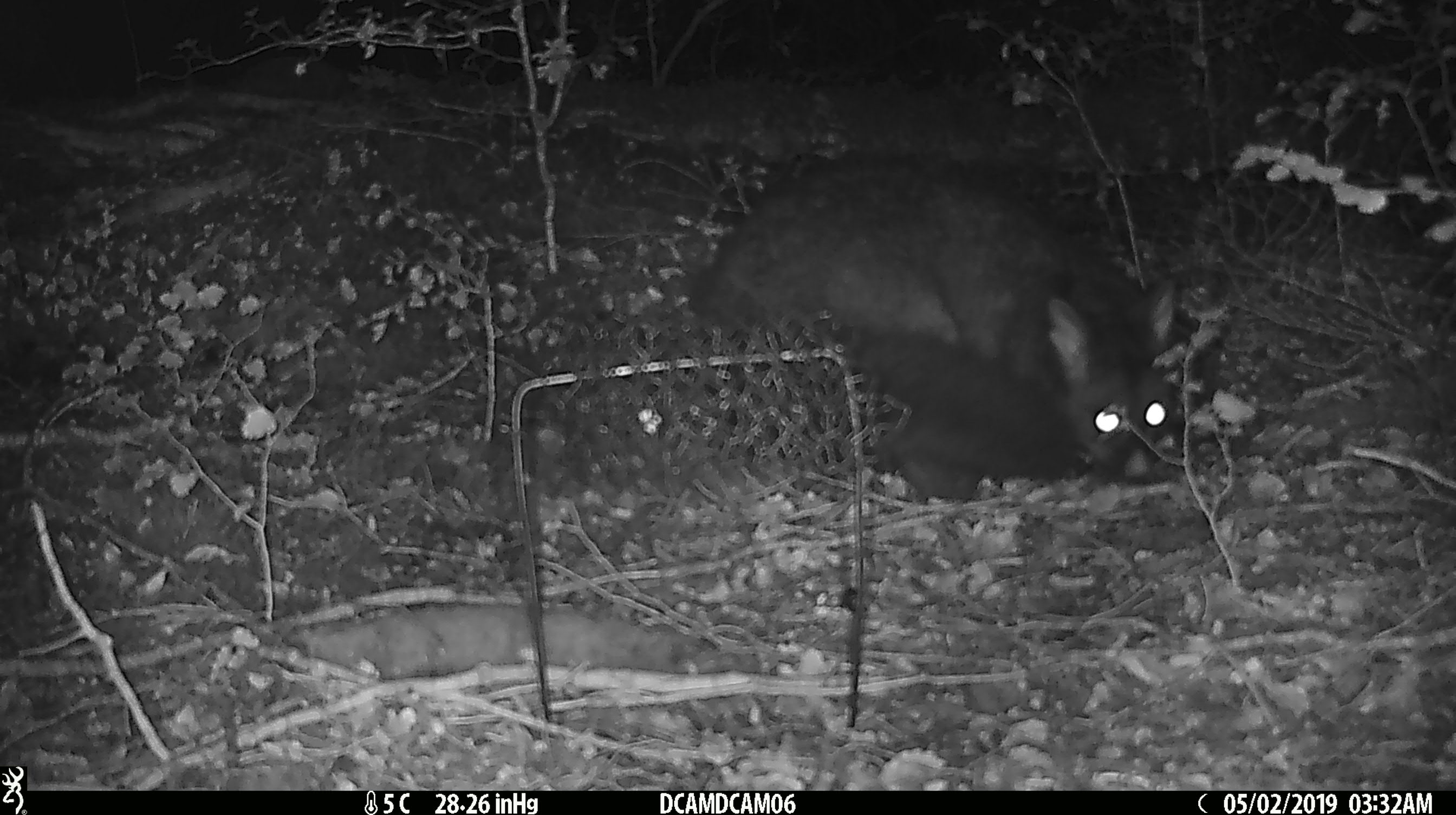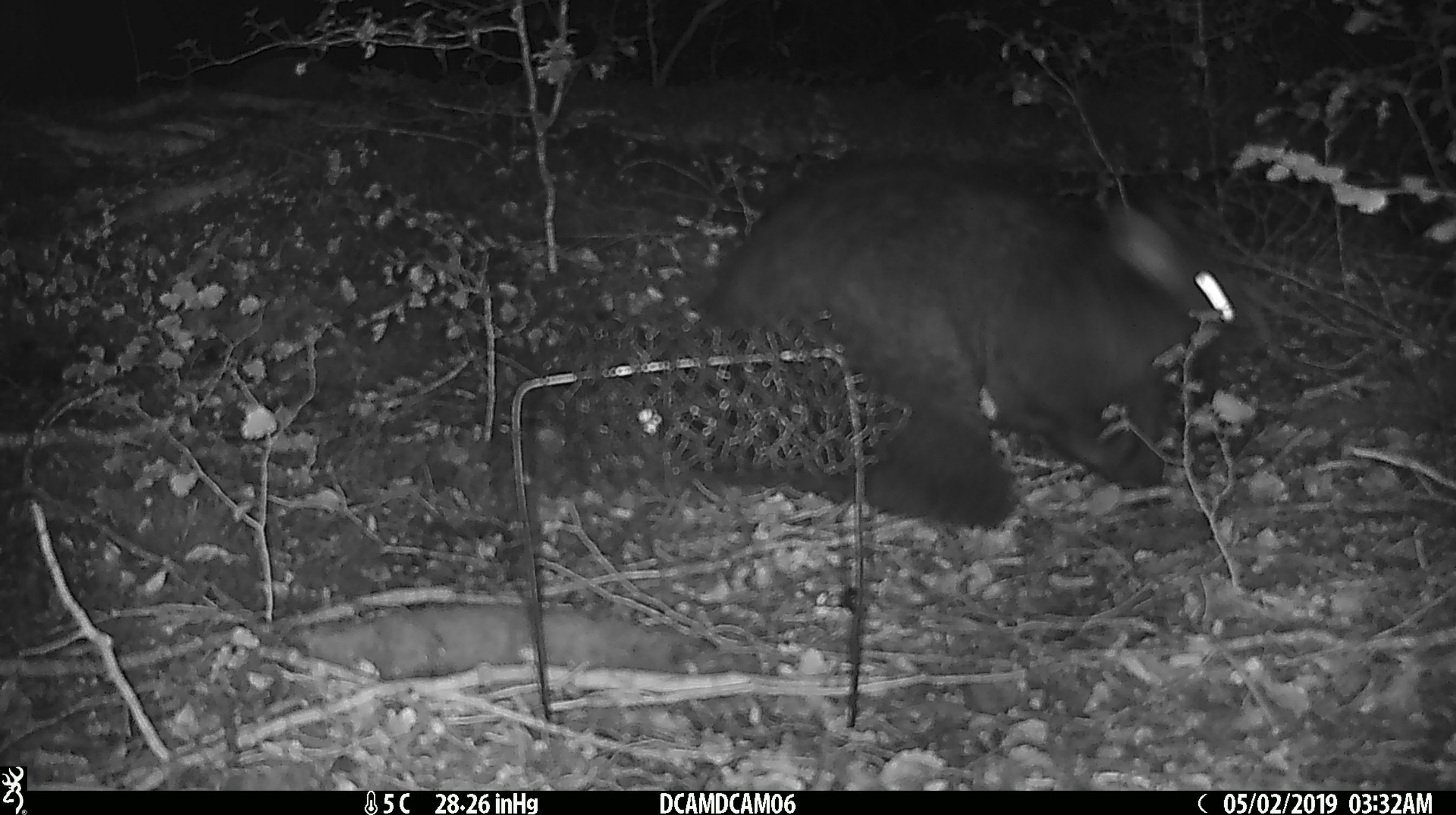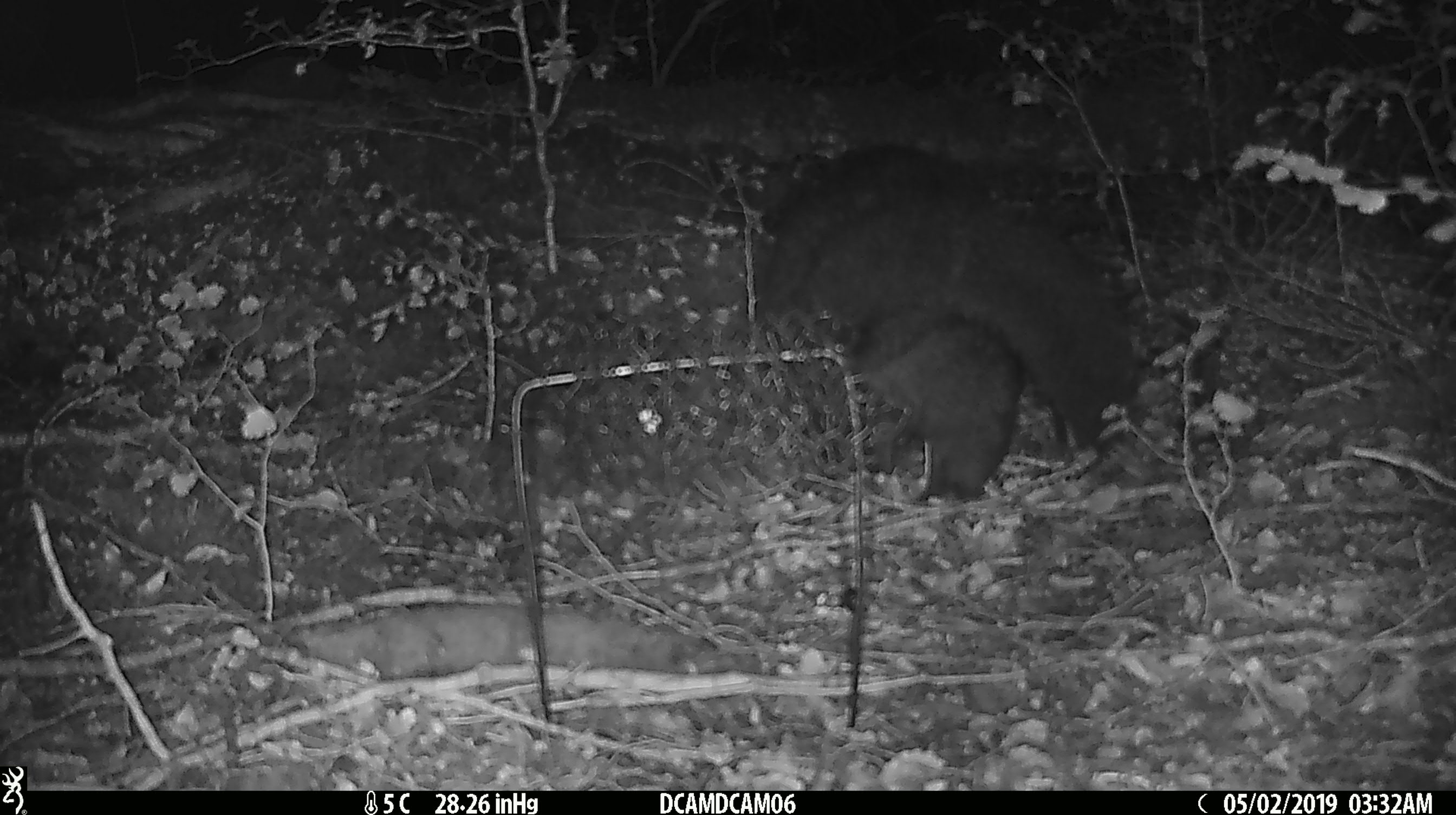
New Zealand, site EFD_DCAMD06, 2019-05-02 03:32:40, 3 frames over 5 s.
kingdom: Animalia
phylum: Chordata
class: Mammalia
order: Diprotodontia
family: Phalangeridae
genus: Trichosurus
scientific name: Trichosurus vulpecula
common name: common brushtail possum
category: possum